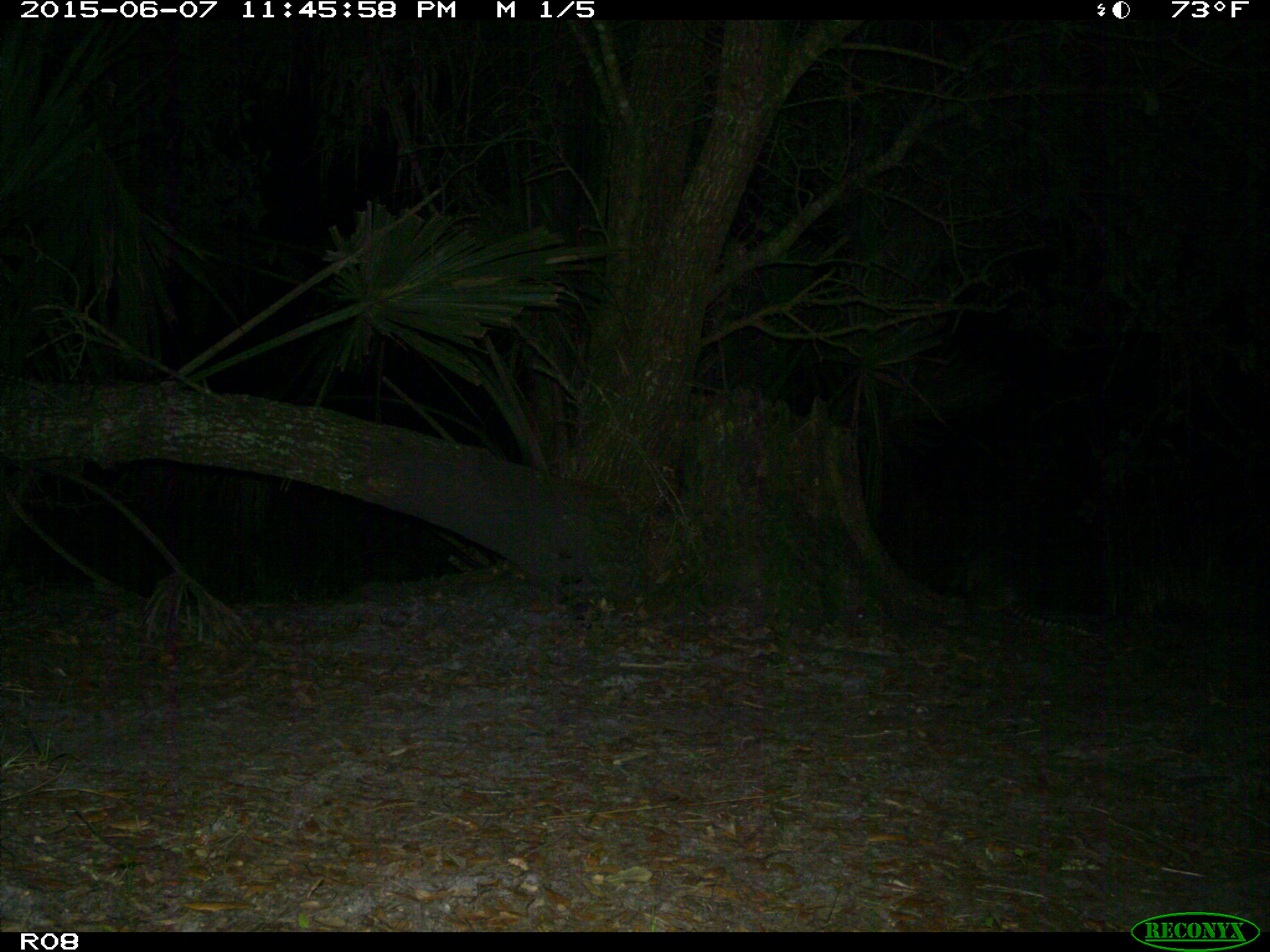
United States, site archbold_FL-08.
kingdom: Animalia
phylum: Chordata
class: Mammalia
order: Cingulata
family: Dasypodidae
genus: Dasypus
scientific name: Dasypus novemcinctus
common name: nine-banded armadillo